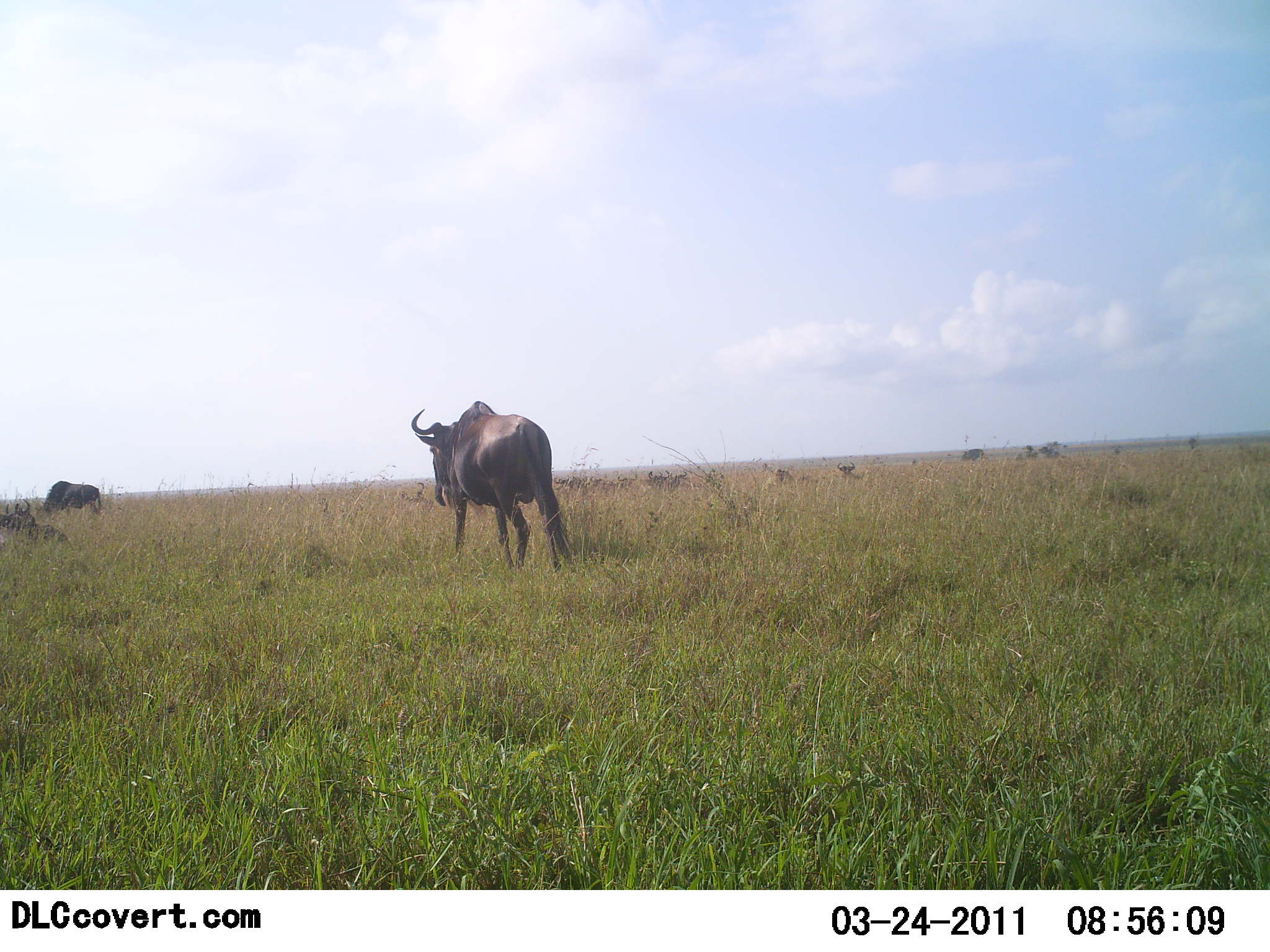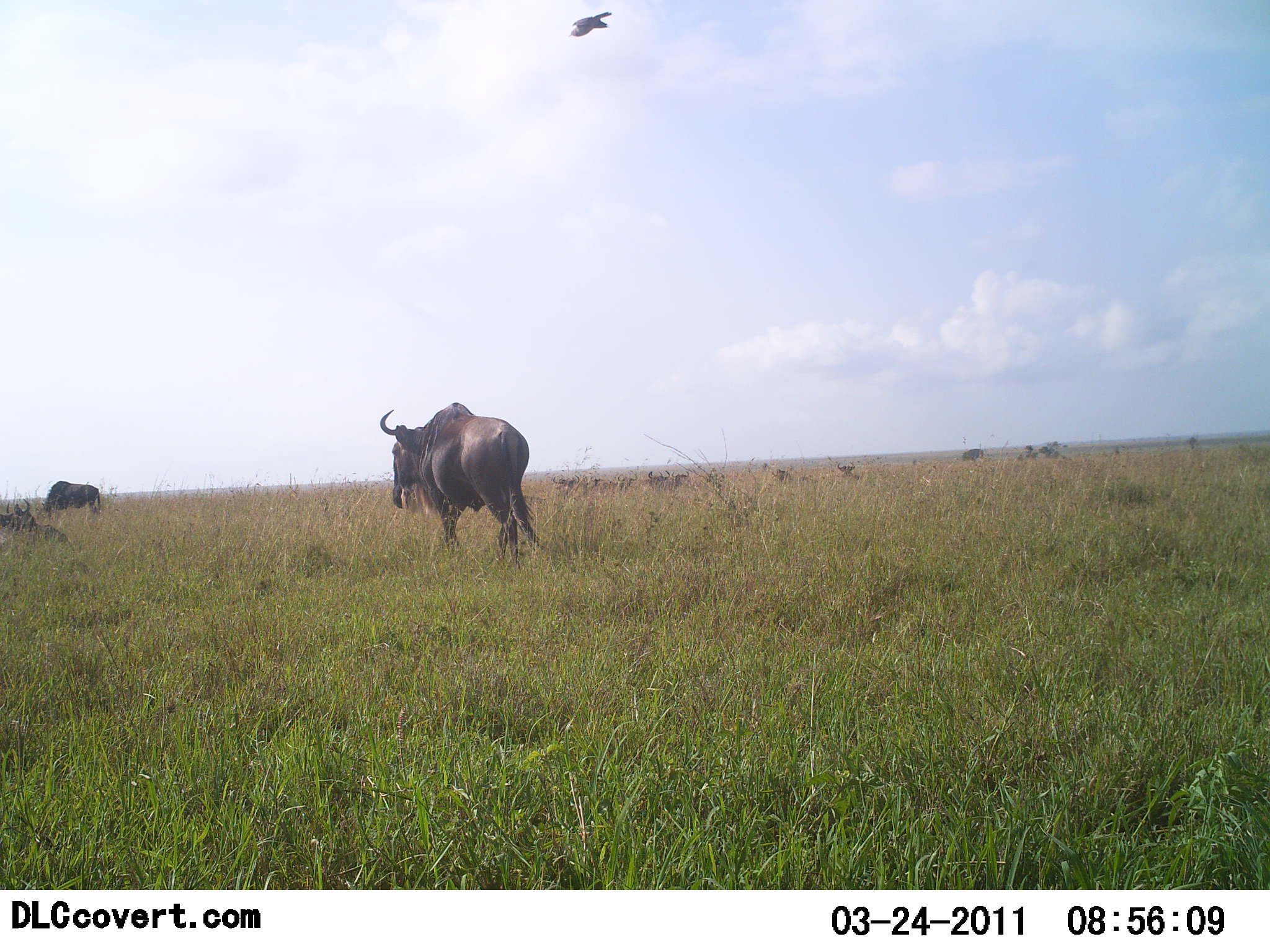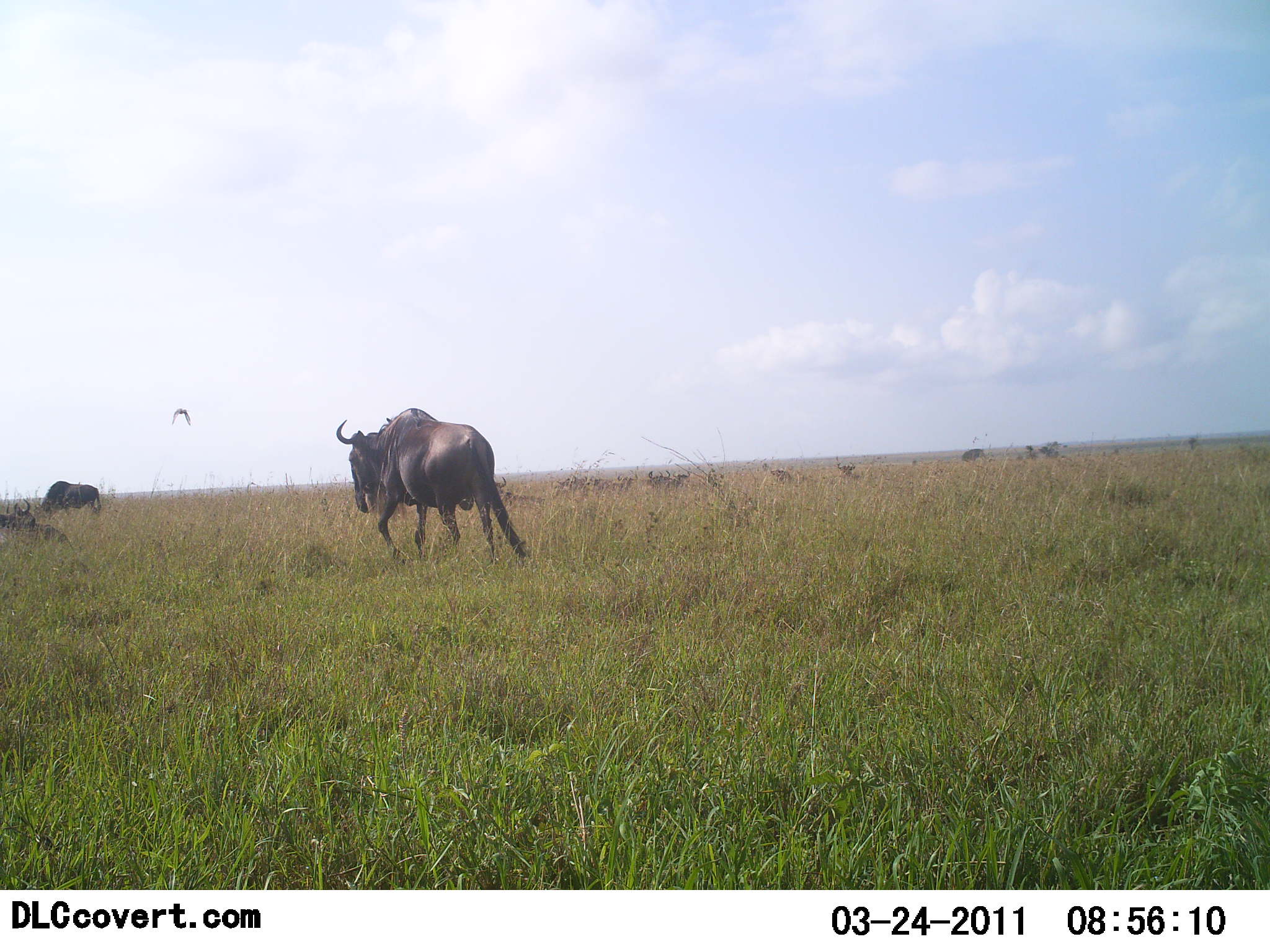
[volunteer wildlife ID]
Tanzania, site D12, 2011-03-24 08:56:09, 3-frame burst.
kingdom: Animalia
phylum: Chordata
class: Mammalia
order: Artiodactyla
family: Bovidae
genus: Connochaetes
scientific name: Connochaetes taurinus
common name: blue wildebeest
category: wildebeest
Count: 2.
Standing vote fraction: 21%.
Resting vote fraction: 26%.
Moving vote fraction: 74%.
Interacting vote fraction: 5%.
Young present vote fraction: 0%.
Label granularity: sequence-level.